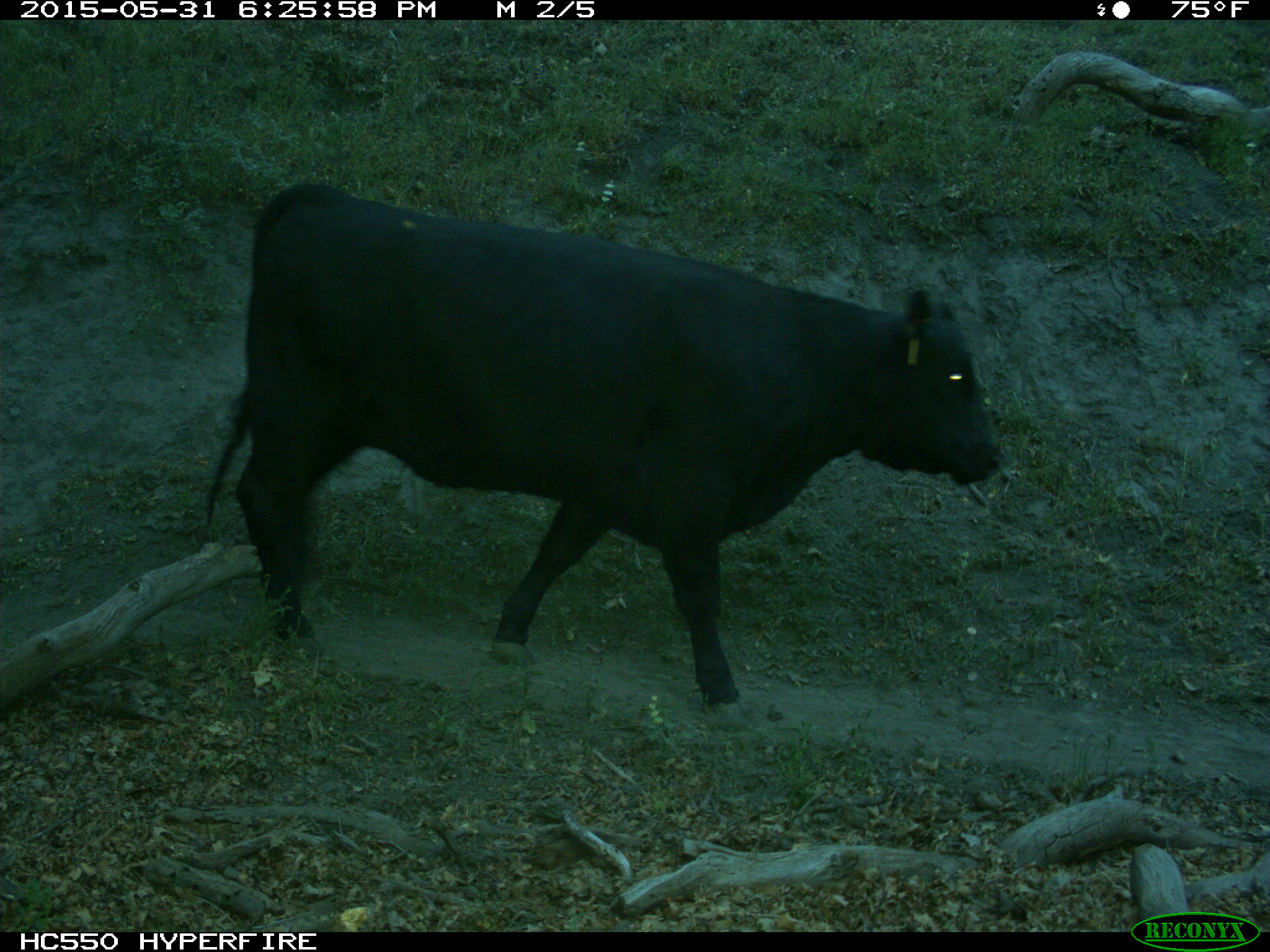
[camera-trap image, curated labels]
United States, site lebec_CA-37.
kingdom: Animalia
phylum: Chordata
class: Mammalia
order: Artiodactyla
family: Bovidae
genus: Bos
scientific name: Bos taurus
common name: domestic cow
Bos taurus (domestic cow).